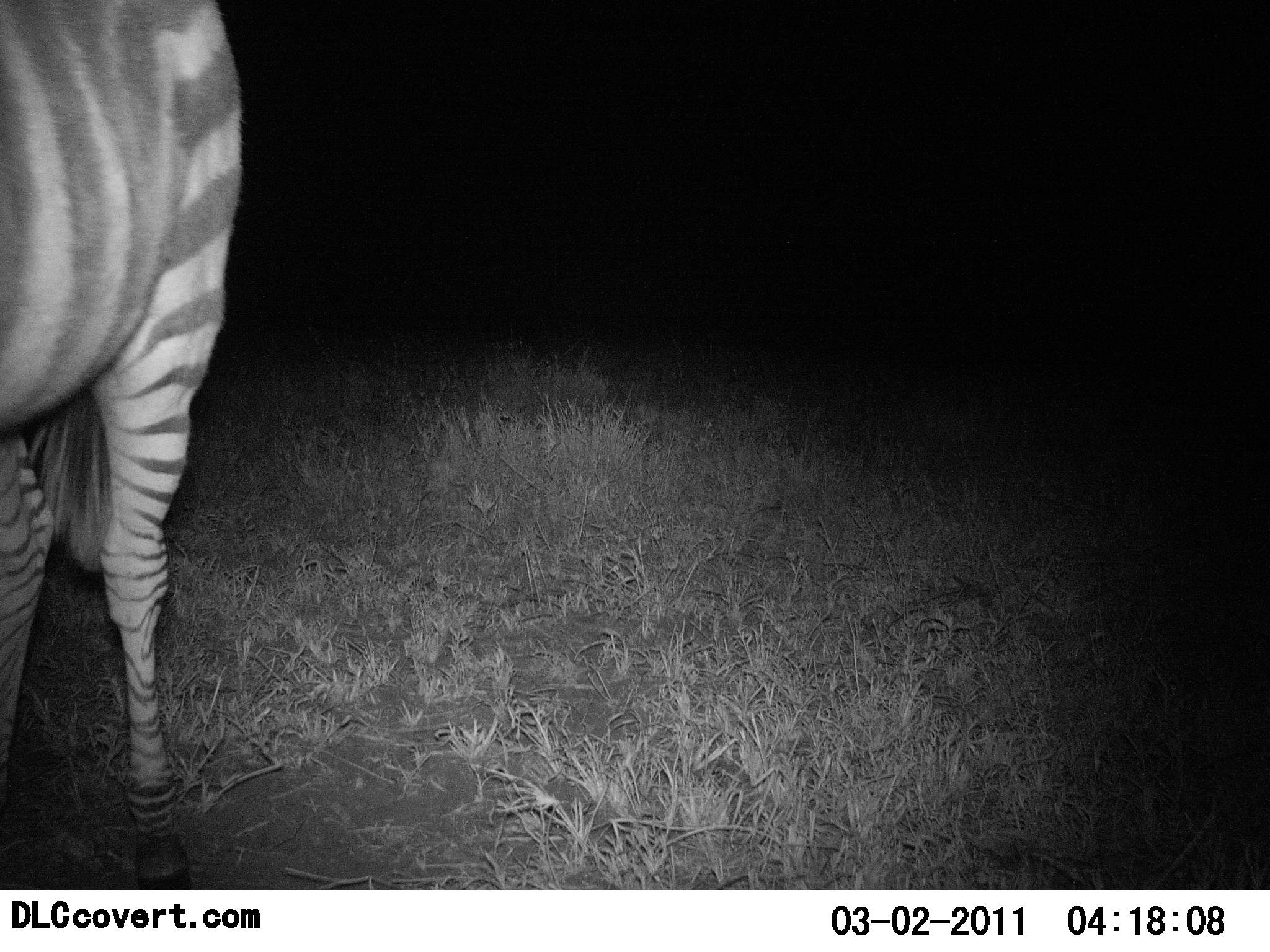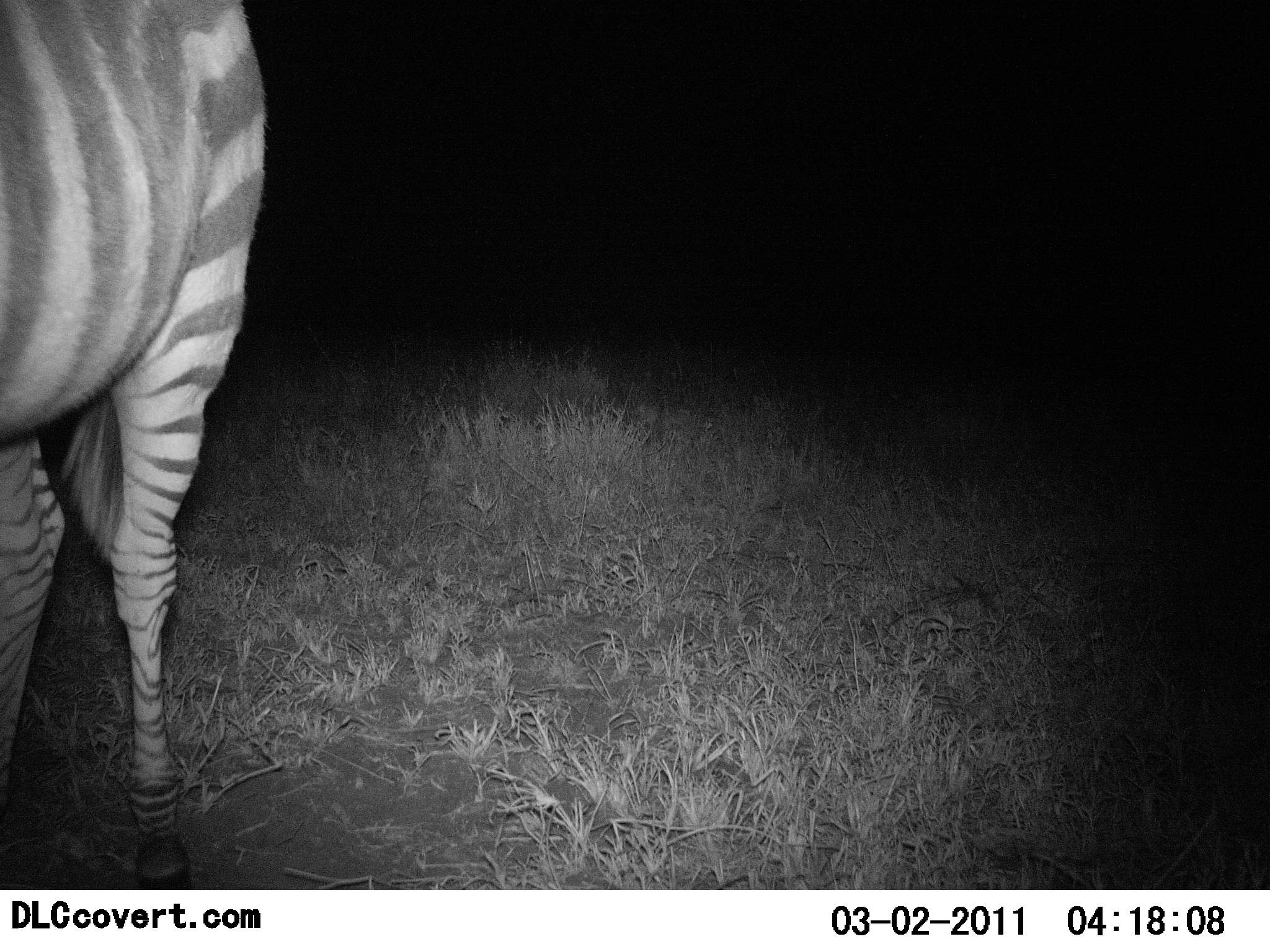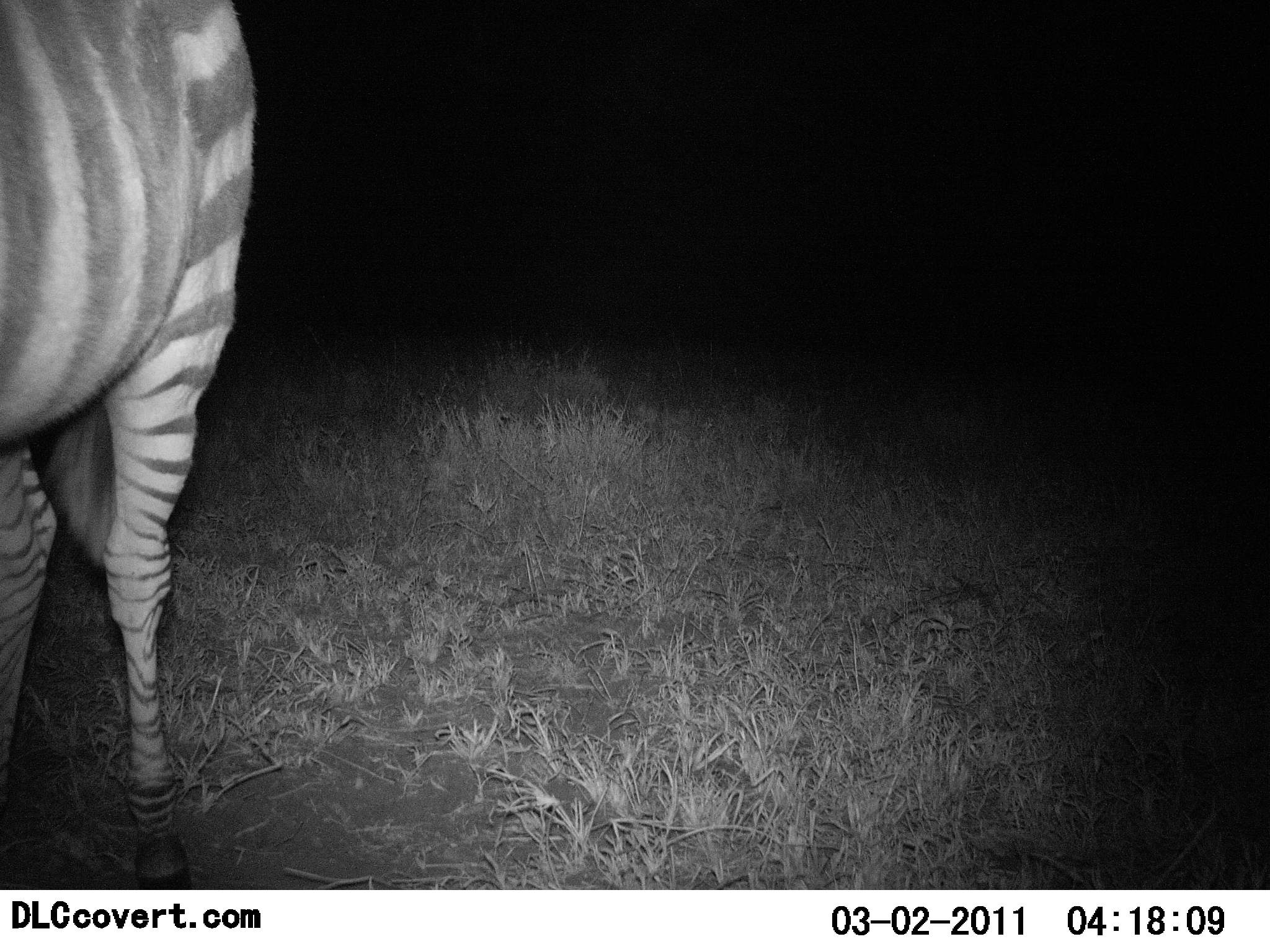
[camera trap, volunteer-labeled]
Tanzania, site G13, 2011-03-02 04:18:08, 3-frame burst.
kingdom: Animalia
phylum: Chordata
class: Mammalia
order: Perissodactyla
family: Equidae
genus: Equus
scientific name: Equus quagga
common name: plains zebra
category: zebra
Zebra (plains zebra) (Equus quagga), count 1. Behavior (volunteer vote fractions): standing 100%, resting 0%, moving 0%, interacting 0%. Young present (vote fraction): 0%. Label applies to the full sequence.